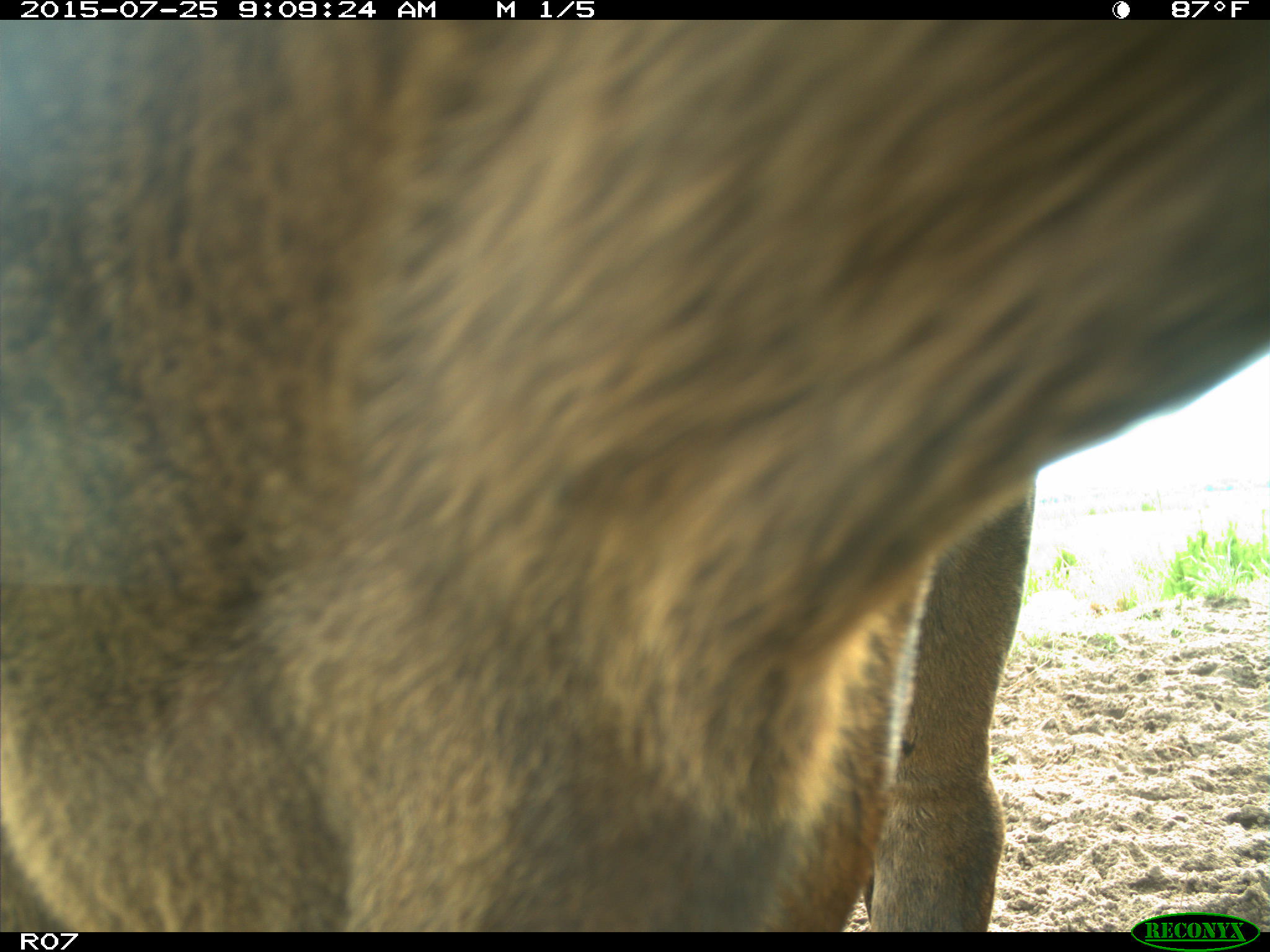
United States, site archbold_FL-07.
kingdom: Animalia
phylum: Chordata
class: Mammalia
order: Artiodactyla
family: Bovidae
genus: Bos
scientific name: Bos taurus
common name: domestic cow